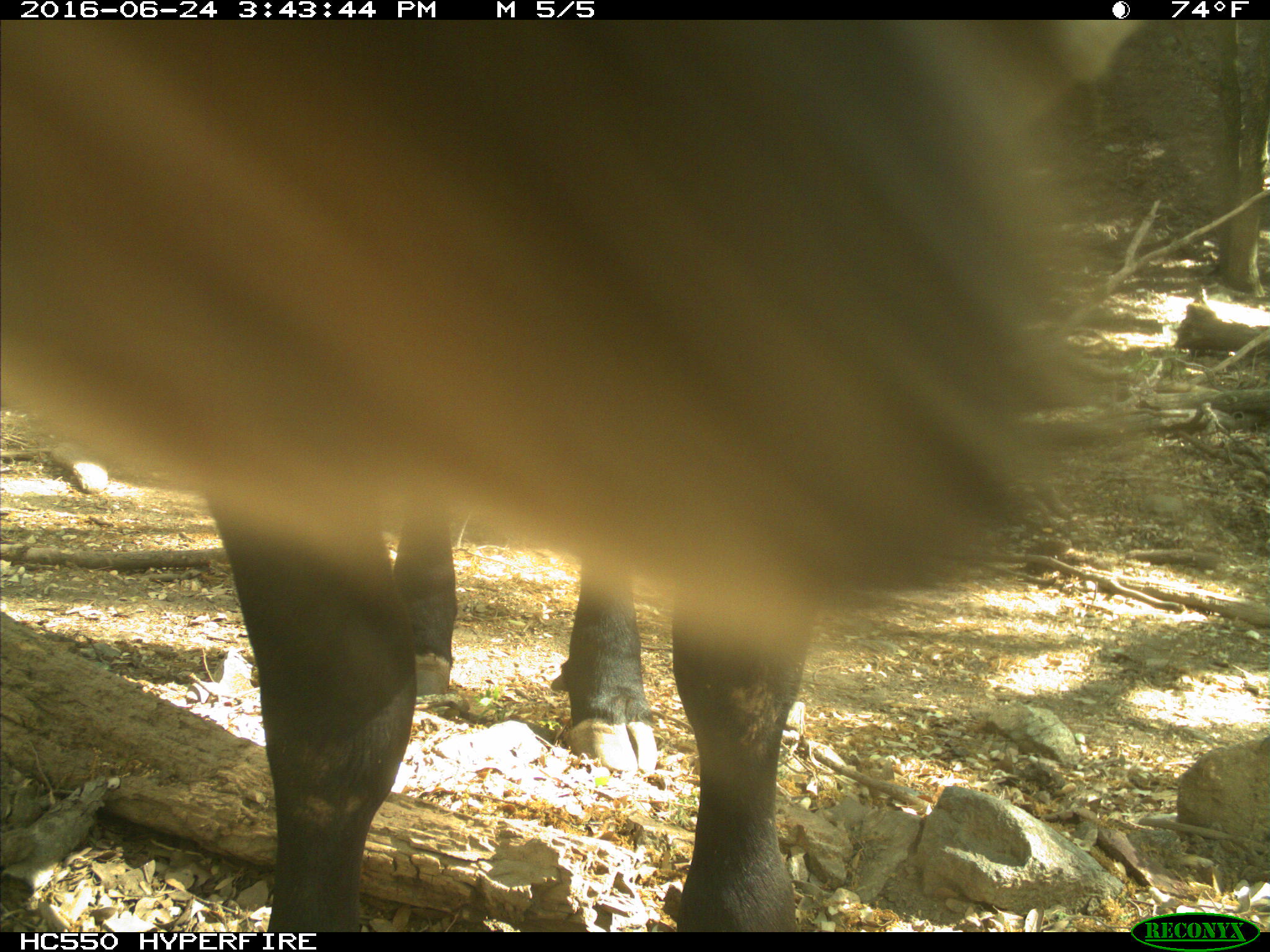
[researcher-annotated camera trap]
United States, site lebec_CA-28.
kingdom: Animalia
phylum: Chordata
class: Mammalia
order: Artiodactyla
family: Bovidae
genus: Bos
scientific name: Bos taurus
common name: domestic cow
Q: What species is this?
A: Bos taurus (domestic cow).